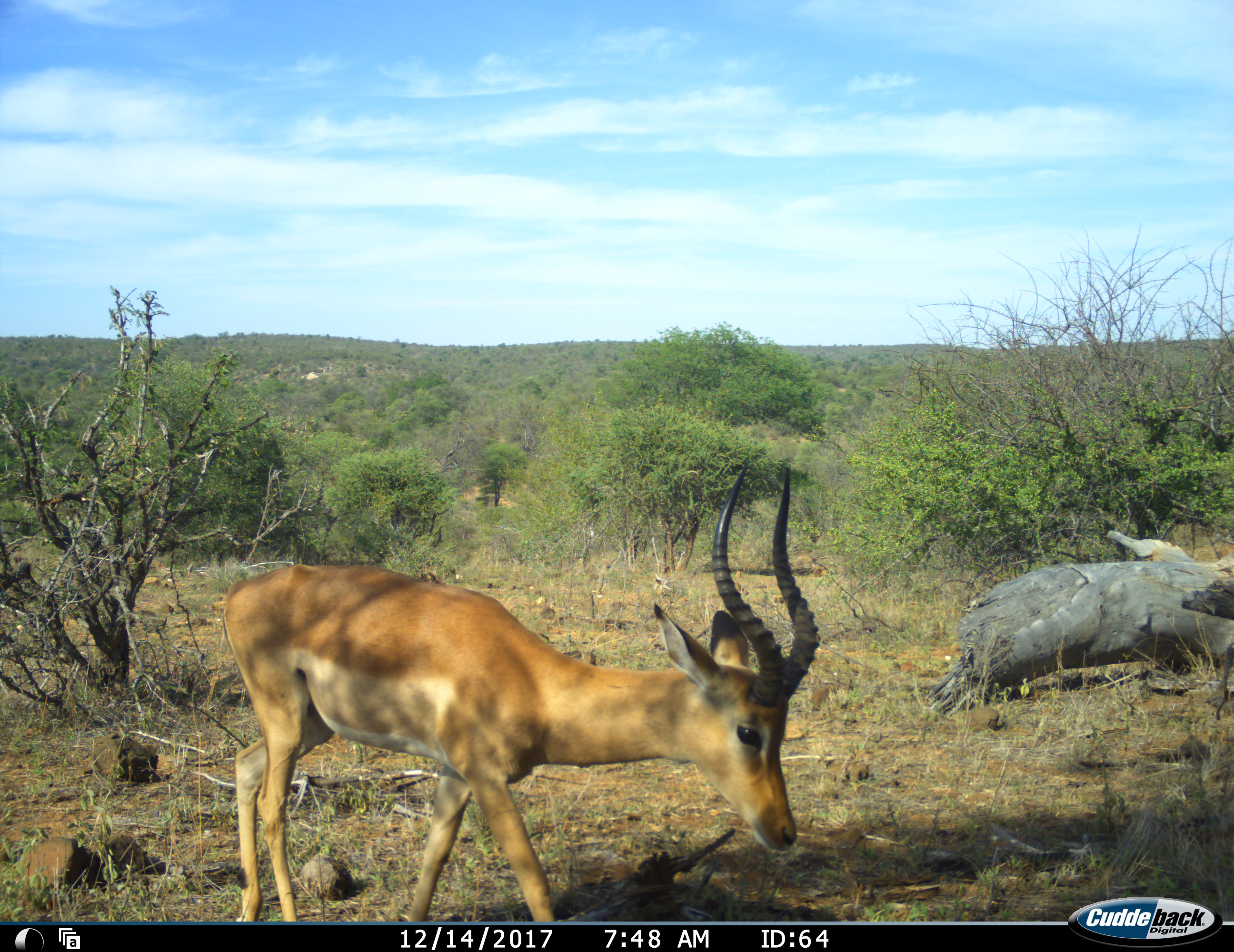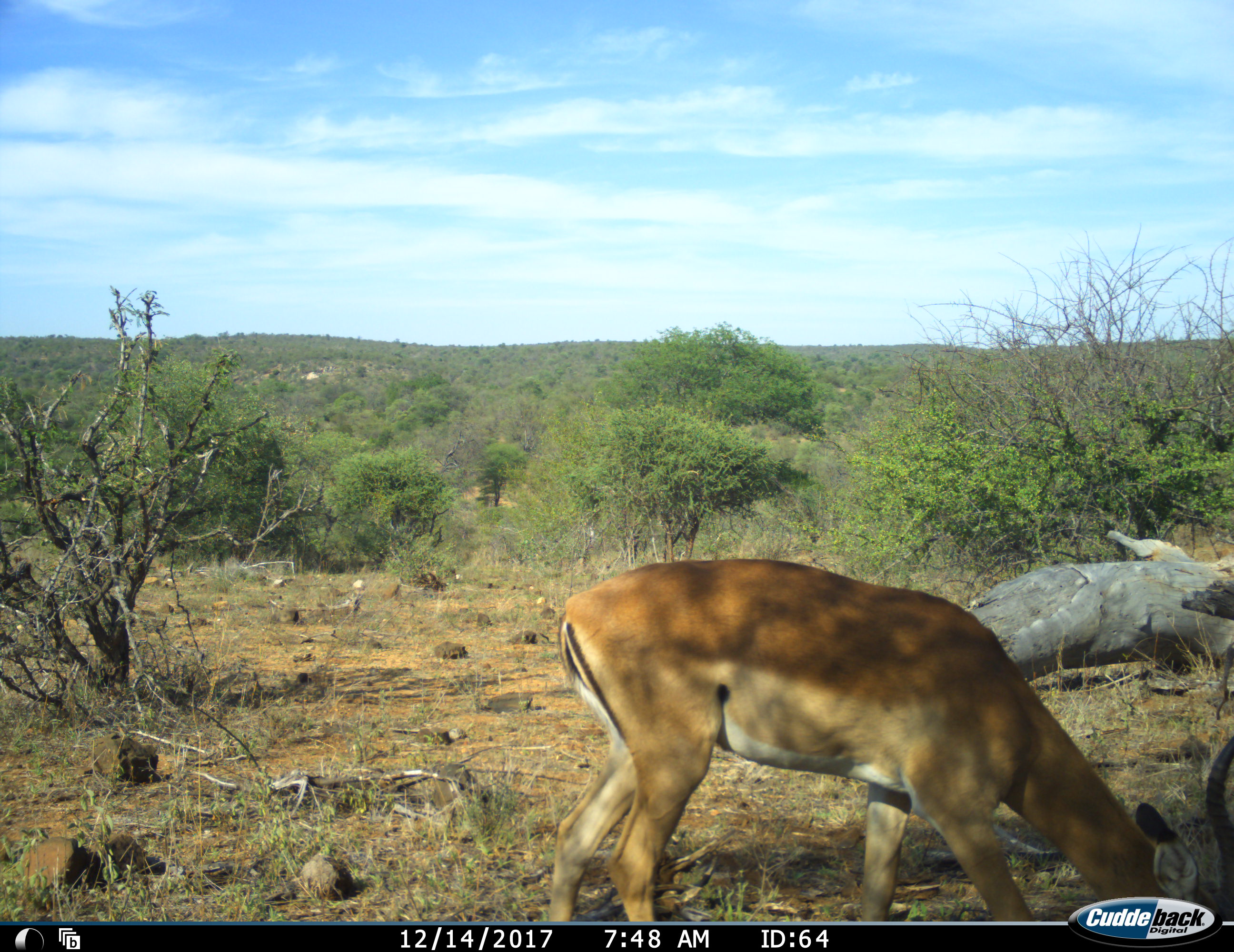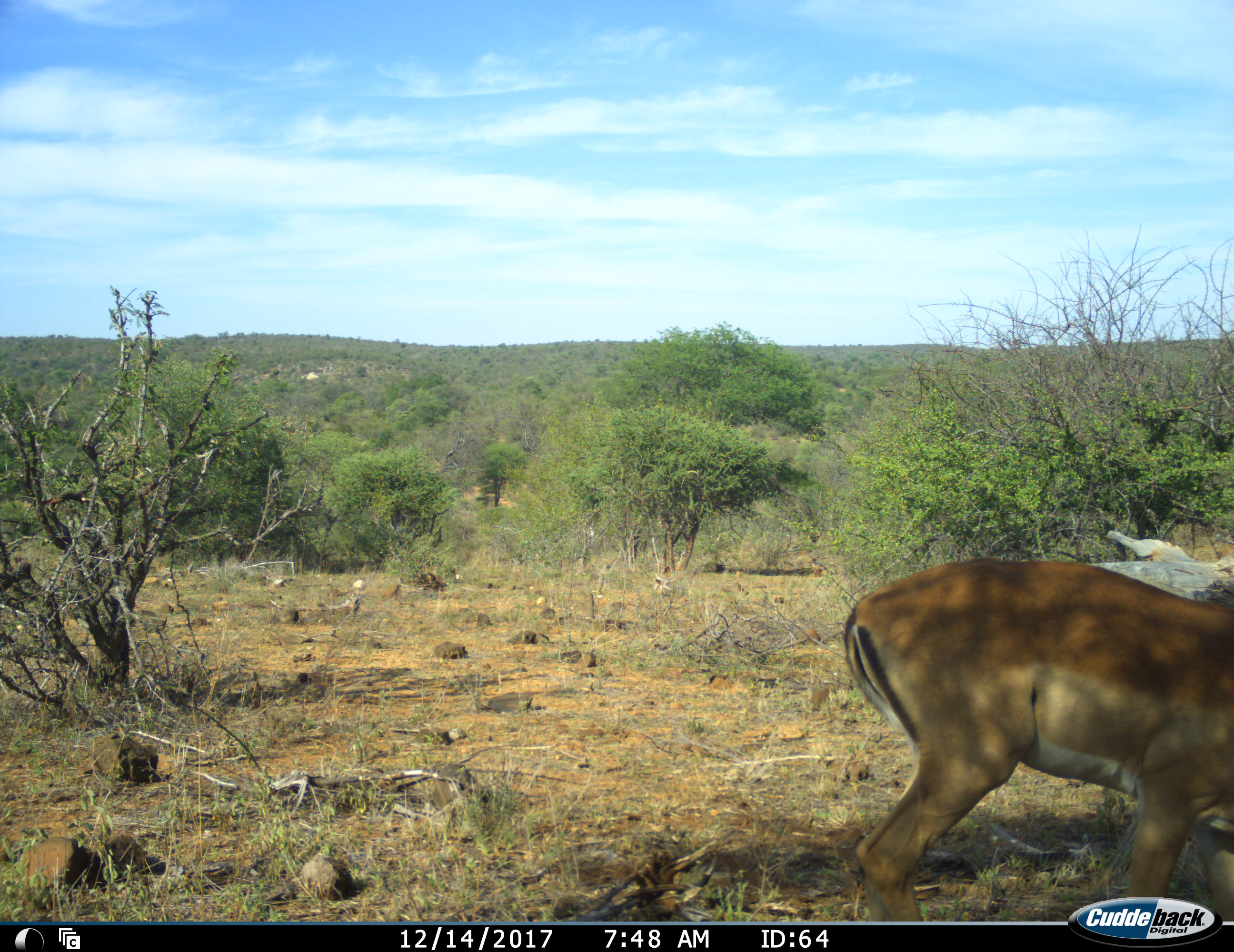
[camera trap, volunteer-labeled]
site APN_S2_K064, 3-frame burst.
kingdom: Animalia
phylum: Chordata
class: Mammalia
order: Artiodactyla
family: Bovidae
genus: Aepyceros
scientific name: Aepyceros melampus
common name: impala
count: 1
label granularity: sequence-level